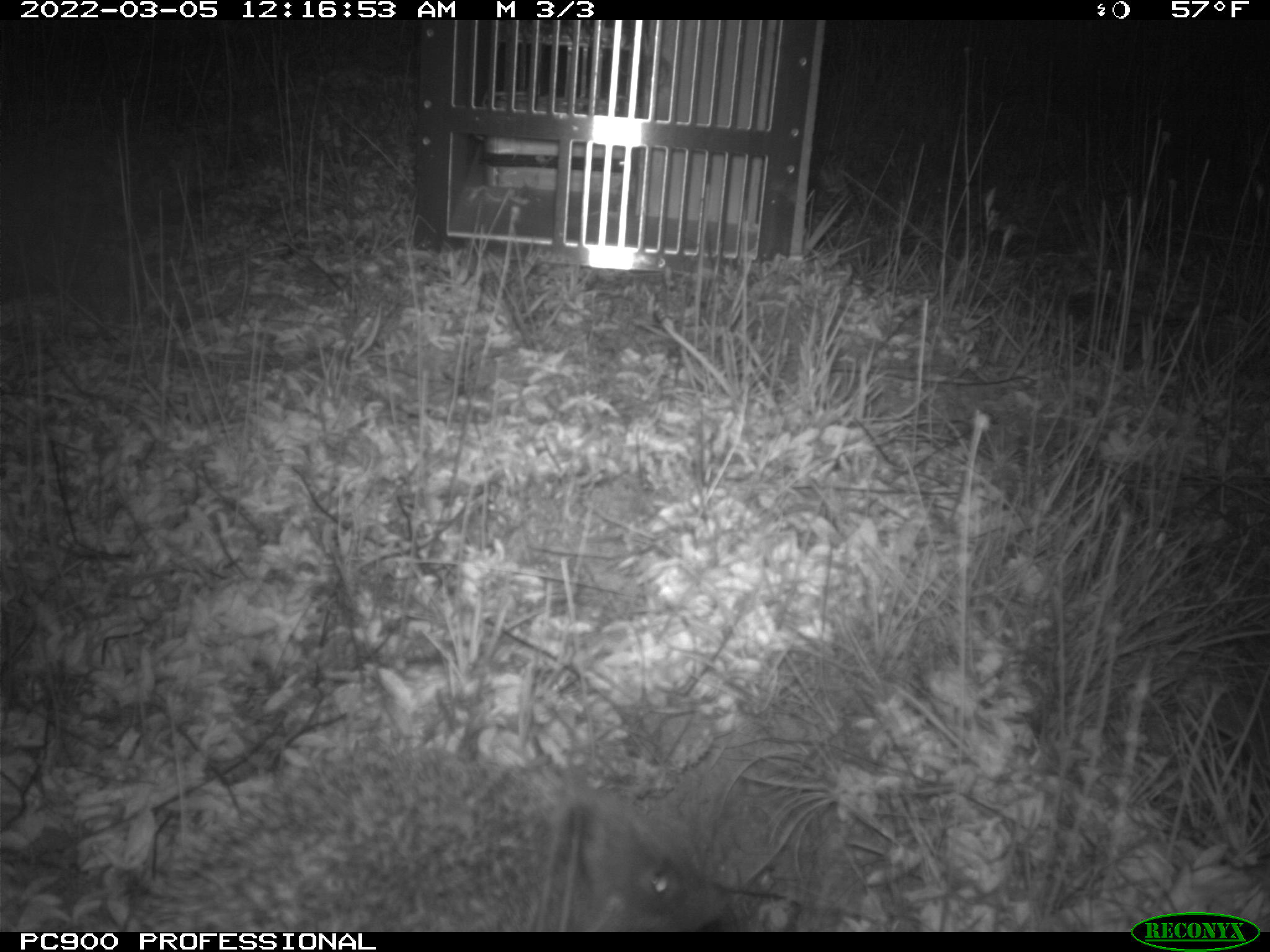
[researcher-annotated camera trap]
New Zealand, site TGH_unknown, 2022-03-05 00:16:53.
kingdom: Animalia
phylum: Chordata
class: Mammalia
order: Eulipotyphla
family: Erinaceidae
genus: Erinaceus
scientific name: Erinaceus europaeus europaeus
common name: european hedgehog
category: hedgehog